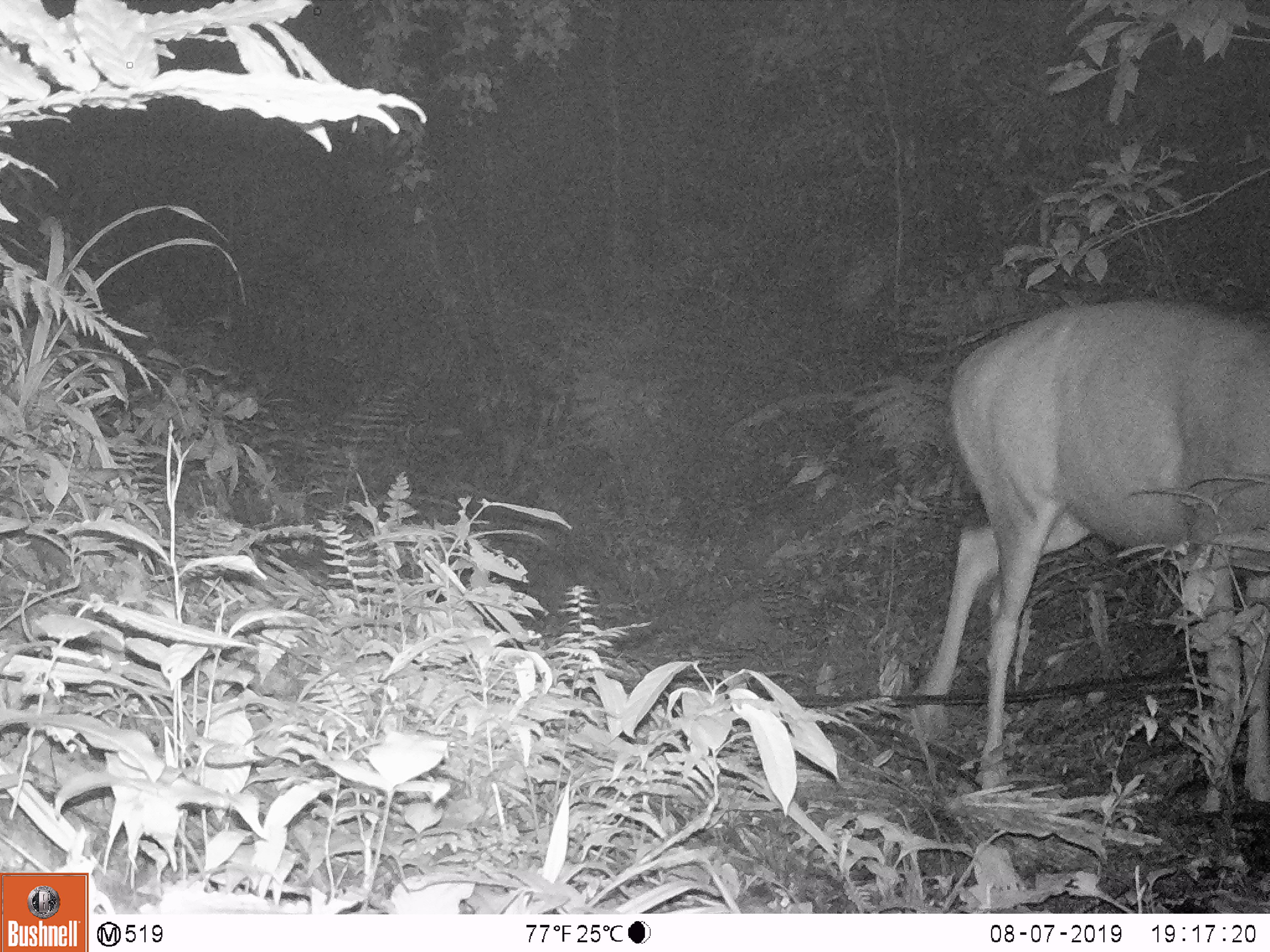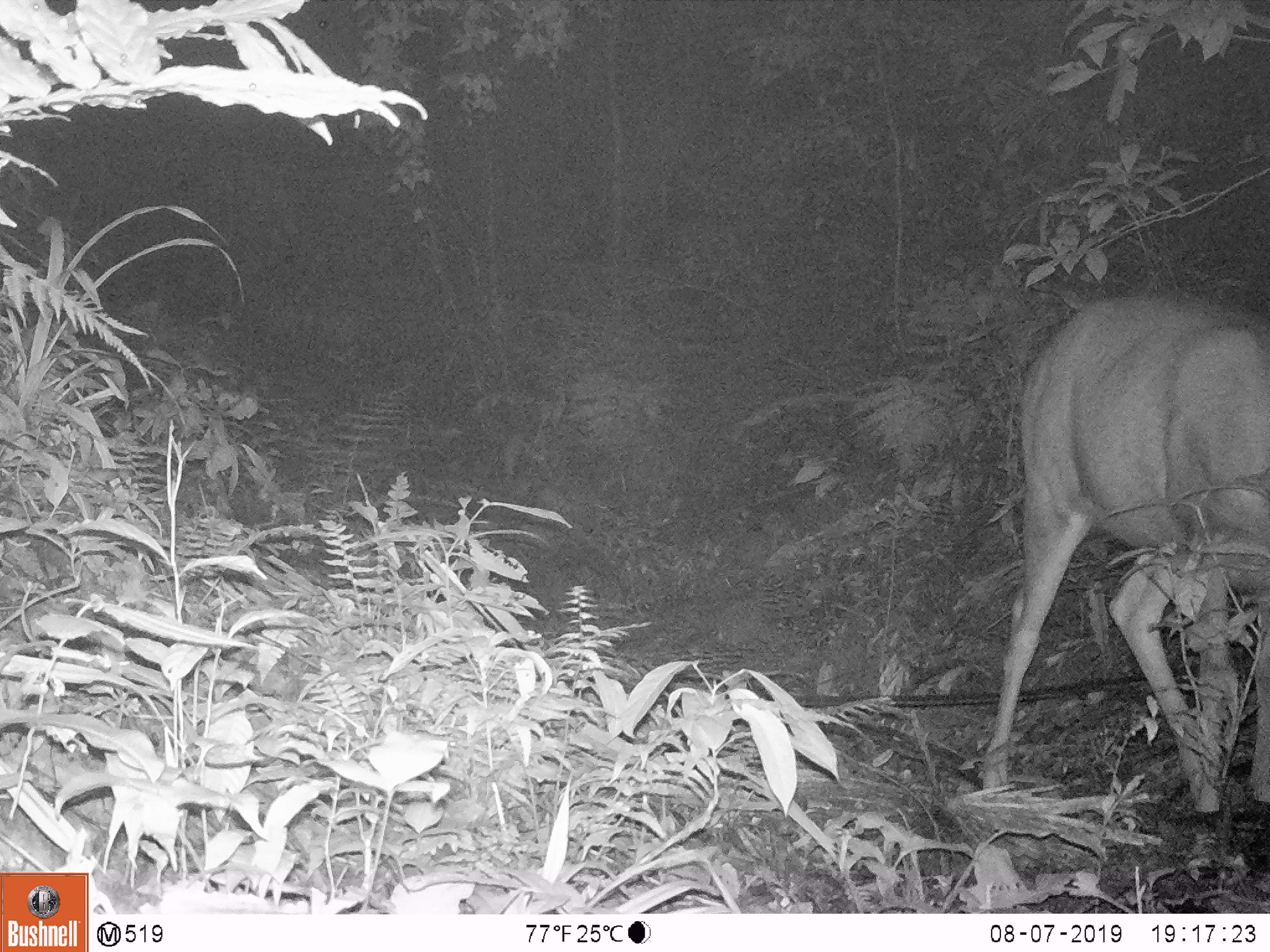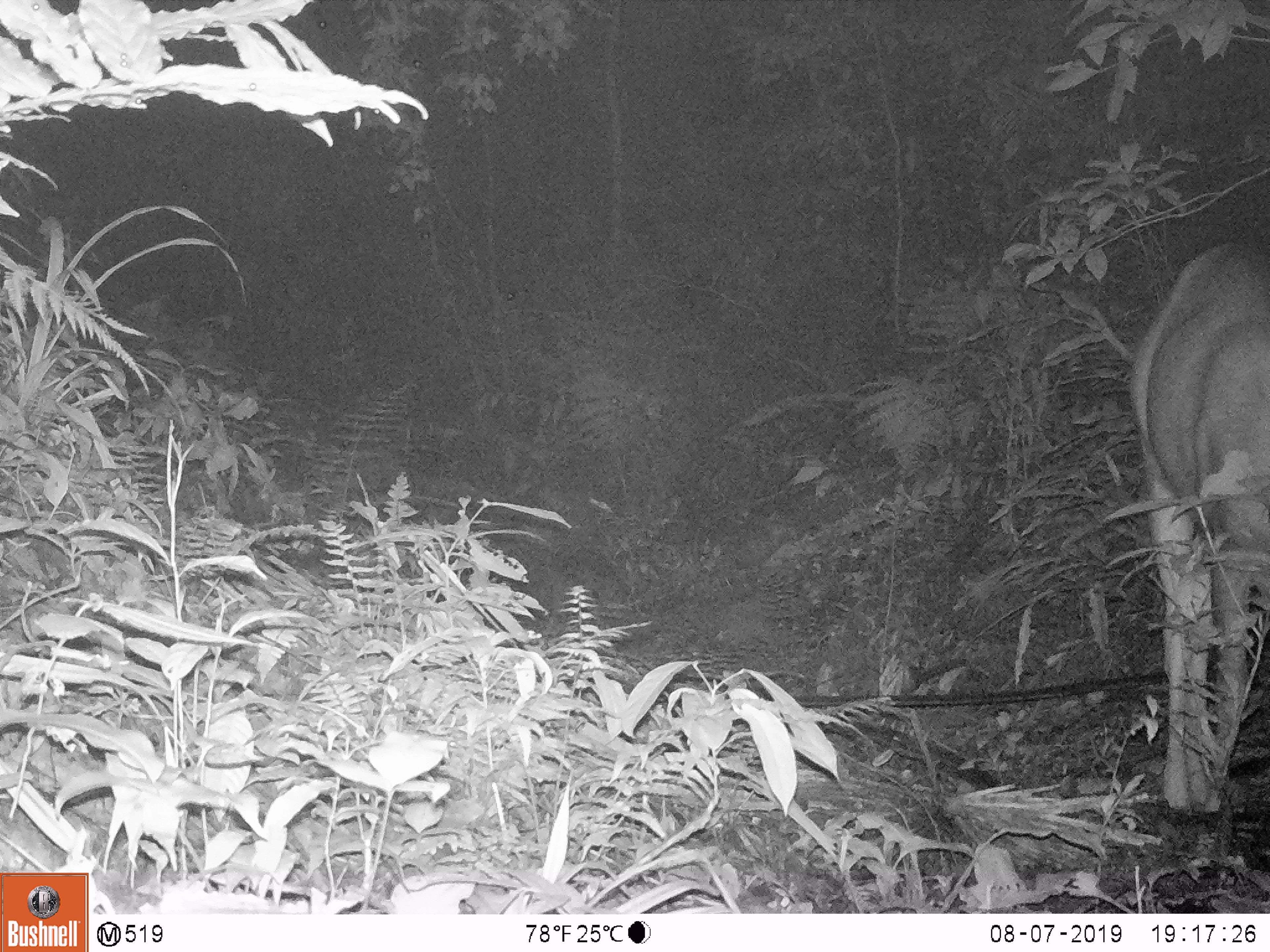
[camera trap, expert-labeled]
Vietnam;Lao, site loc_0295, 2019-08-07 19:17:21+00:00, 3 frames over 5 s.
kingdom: Animalia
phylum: Chordata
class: Mammalia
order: Artiodactyla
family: Cervidae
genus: Rusa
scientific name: Rusa unicolor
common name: sambar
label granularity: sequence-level